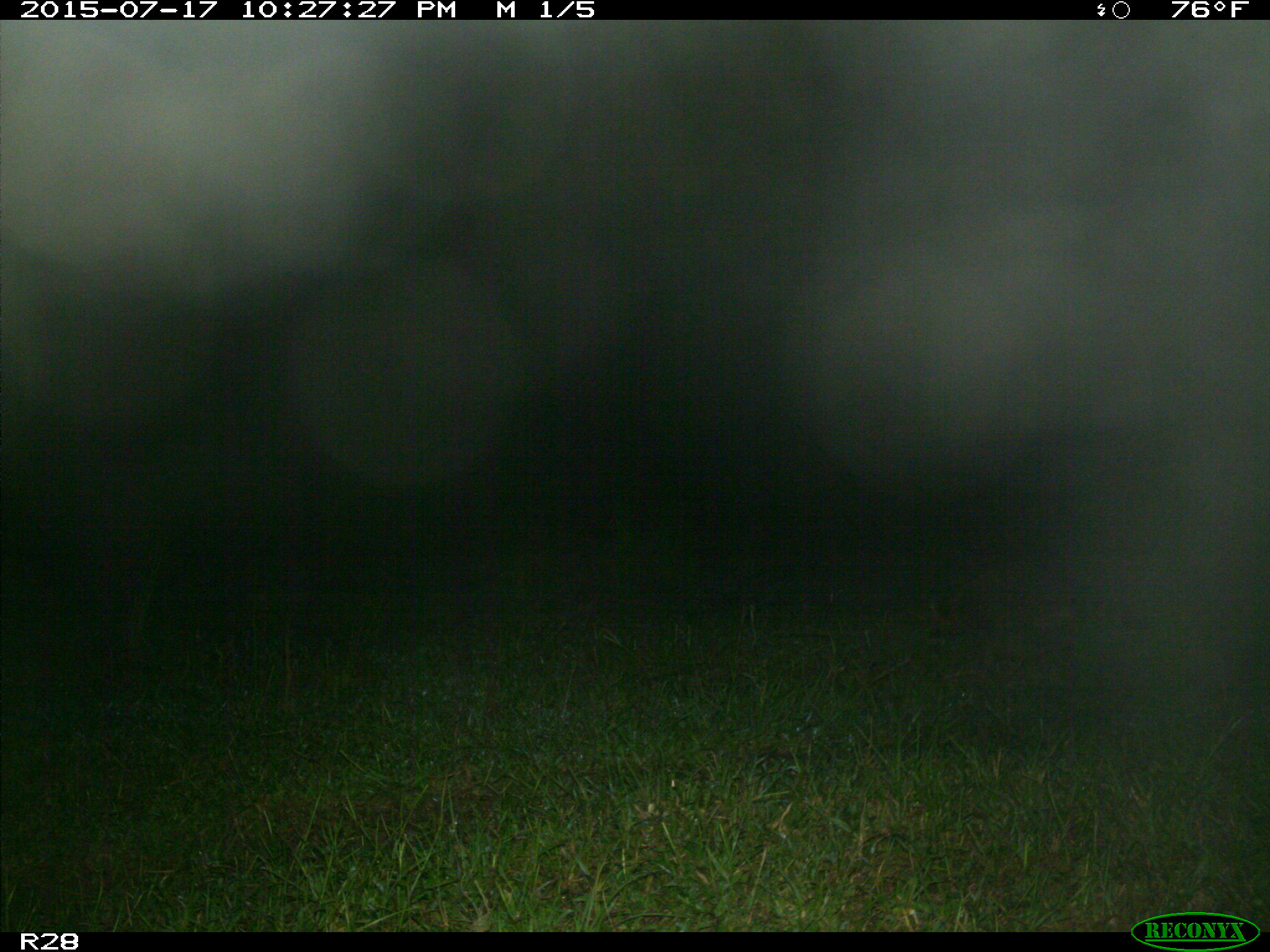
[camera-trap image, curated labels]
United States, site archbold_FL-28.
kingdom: Animalia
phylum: Chordata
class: Mammalia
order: Carnivora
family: Procyonidae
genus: Procyon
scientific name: Procyon lotor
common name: common raccoon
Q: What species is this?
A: Procyon lotor (common raccoon).